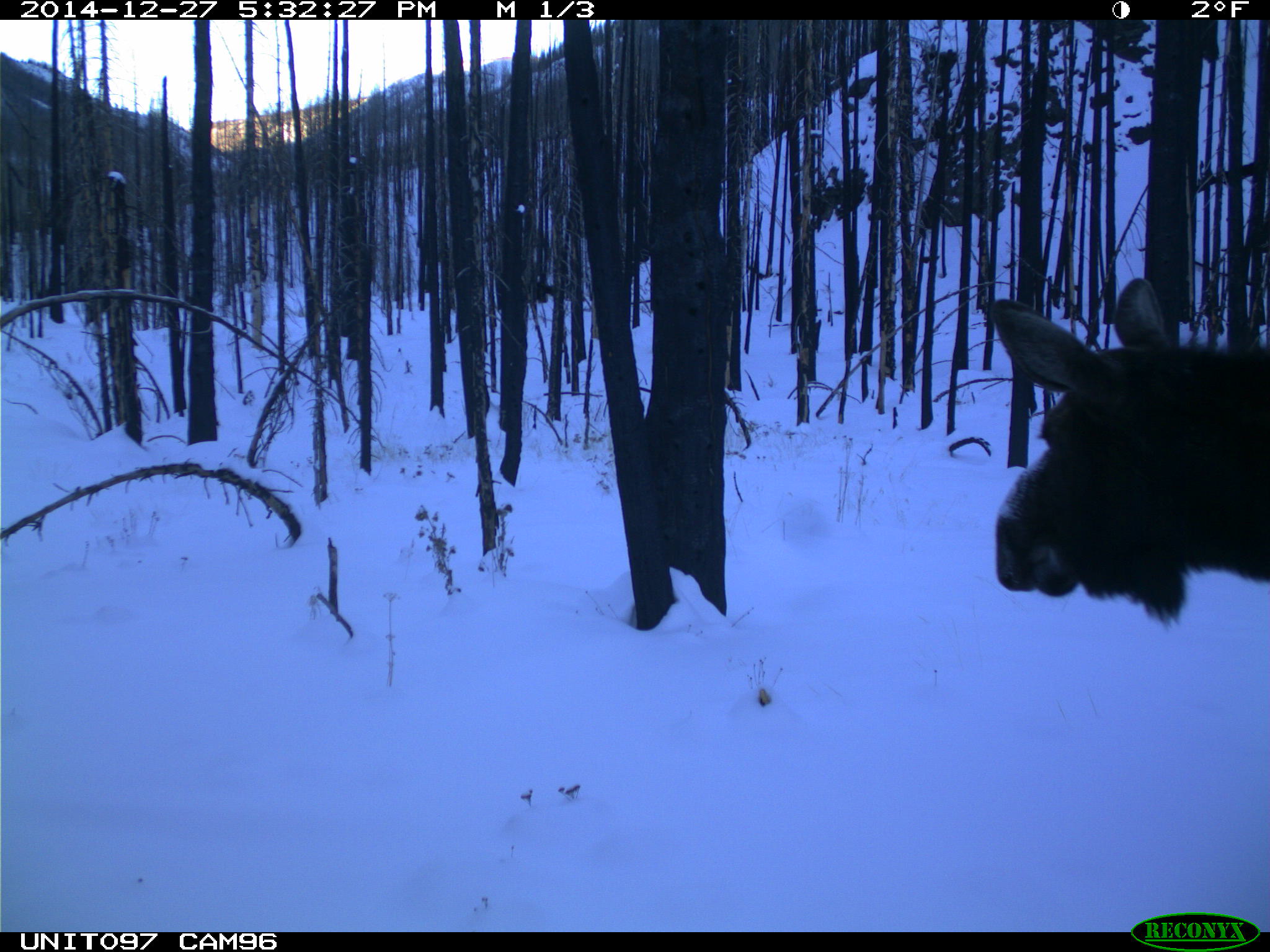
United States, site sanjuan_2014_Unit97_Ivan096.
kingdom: Animalia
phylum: Chordata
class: Mammalia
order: Artiodactyla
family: Cervidae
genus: Alces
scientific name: Alces alces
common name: moose